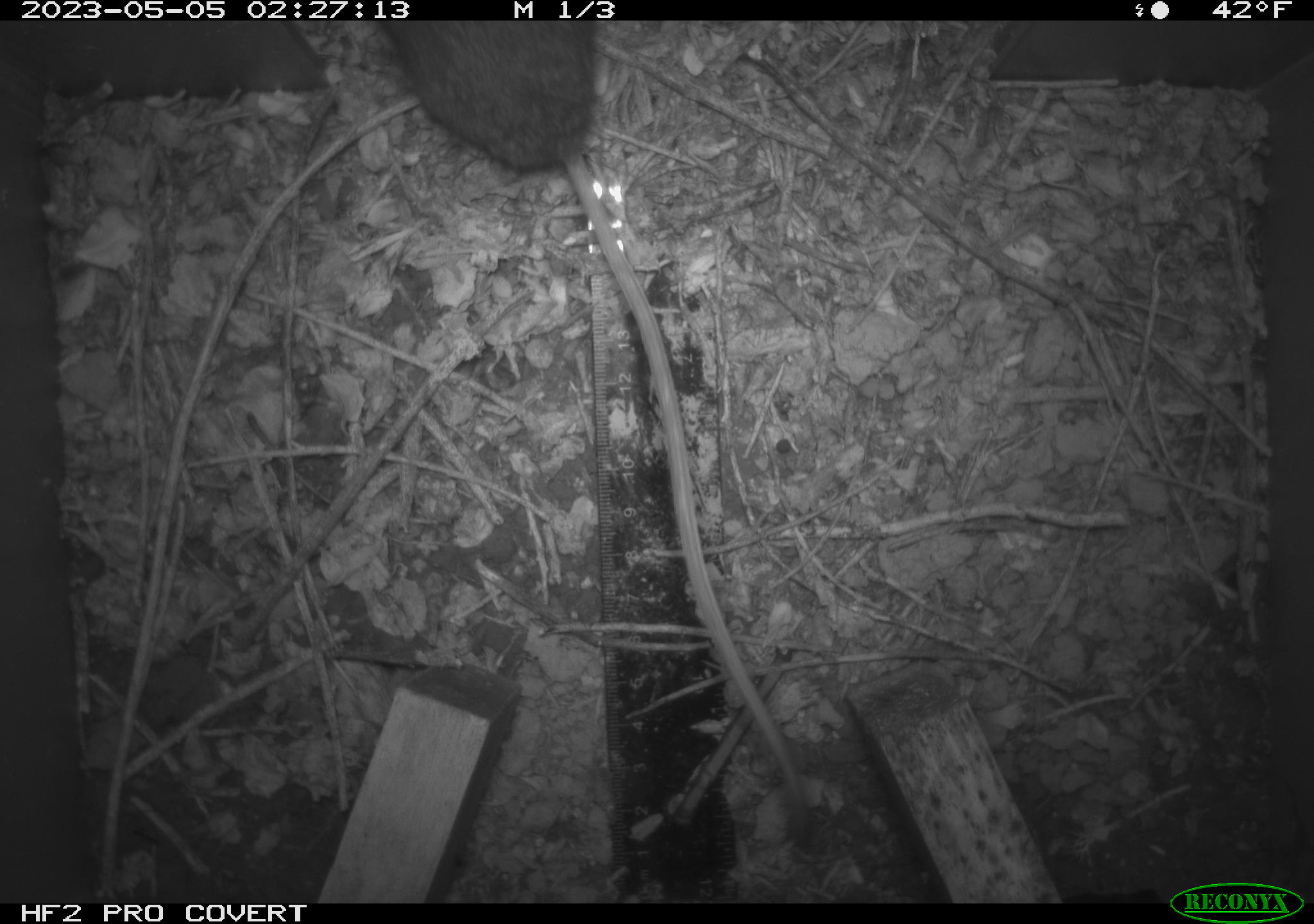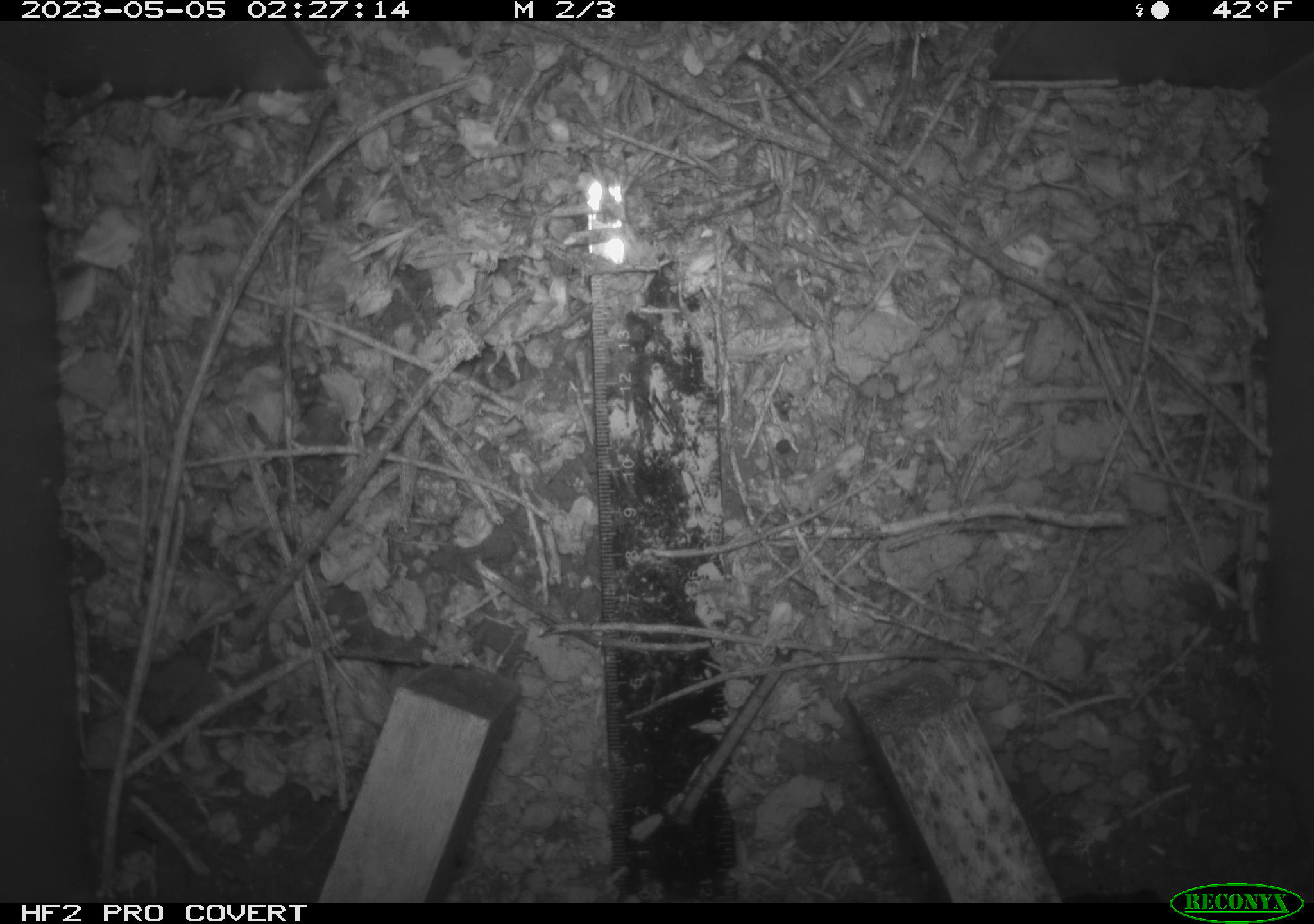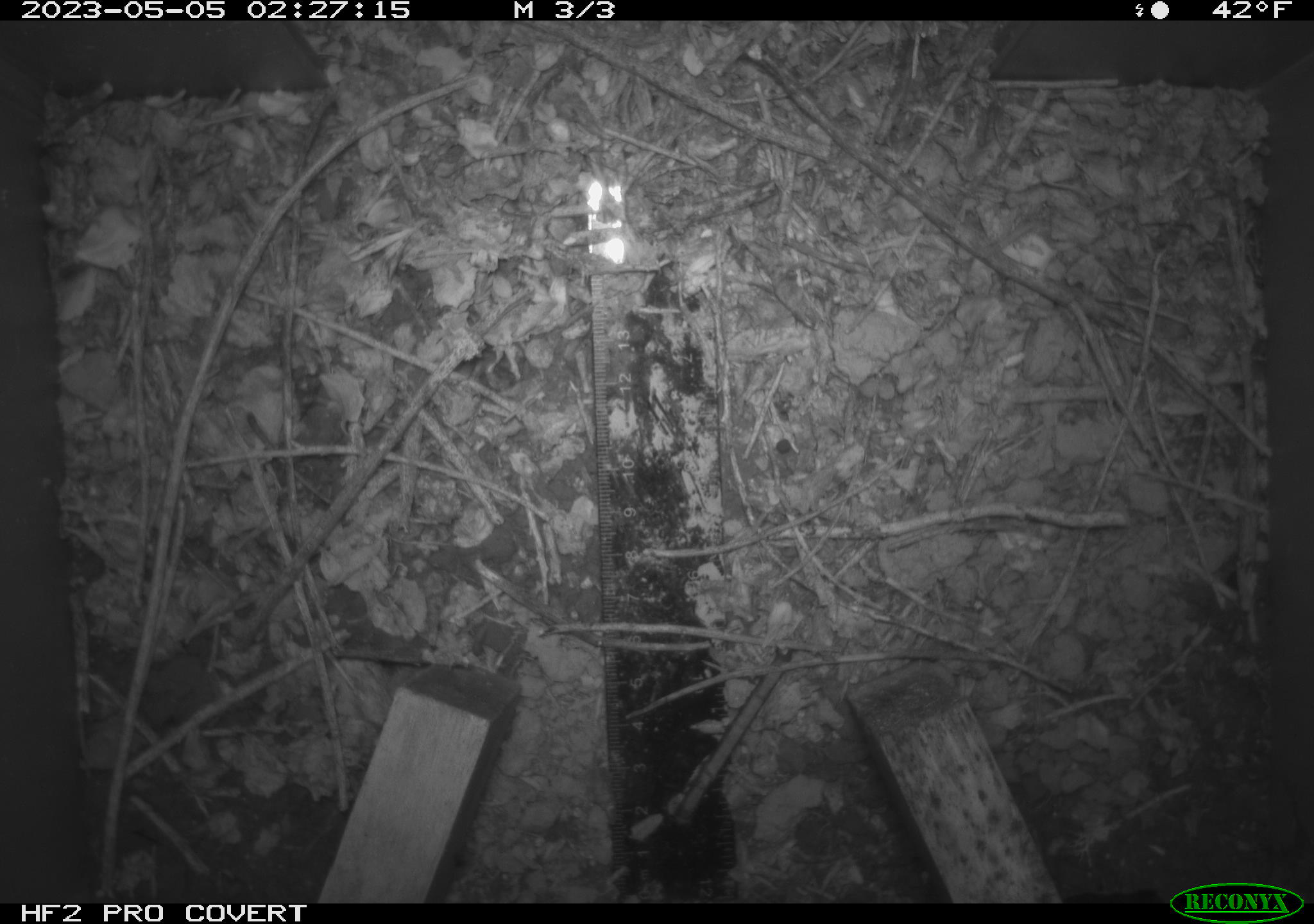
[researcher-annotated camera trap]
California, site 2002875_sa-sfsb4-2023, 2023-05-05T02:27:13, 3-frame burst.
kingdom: Animalia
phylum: Chordata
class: Mammalia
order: Rodentia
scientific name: Rodentia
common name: mouse species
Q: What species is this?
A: Mouse species (Rodentia).